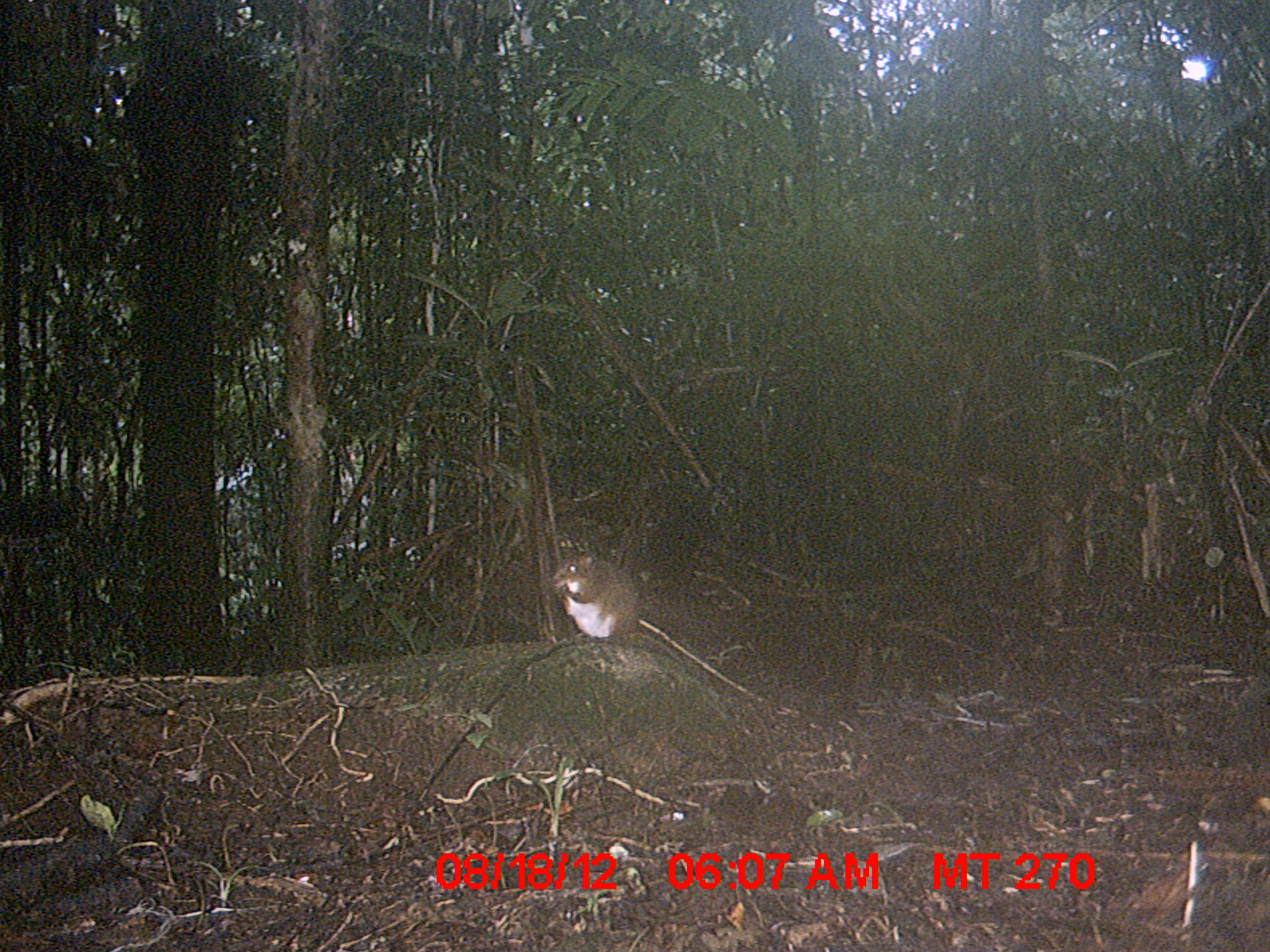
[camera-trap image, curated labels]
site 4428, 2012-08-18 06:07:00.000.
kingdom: Animalia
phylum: Chordata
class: Mammalia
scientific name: Mammalia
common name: mammals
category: small mammal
Small mammal (mammals) (Mammalia), count 1.